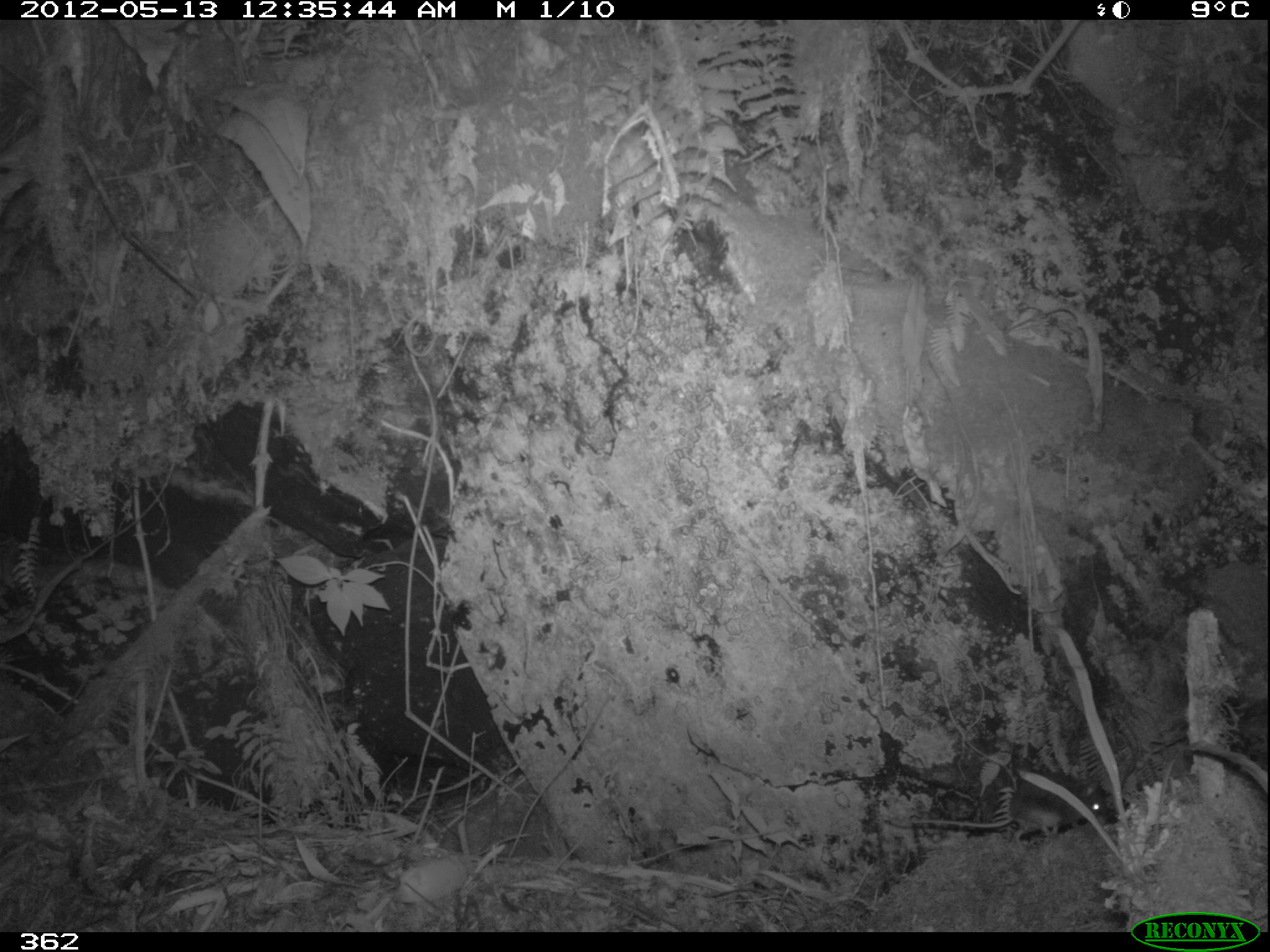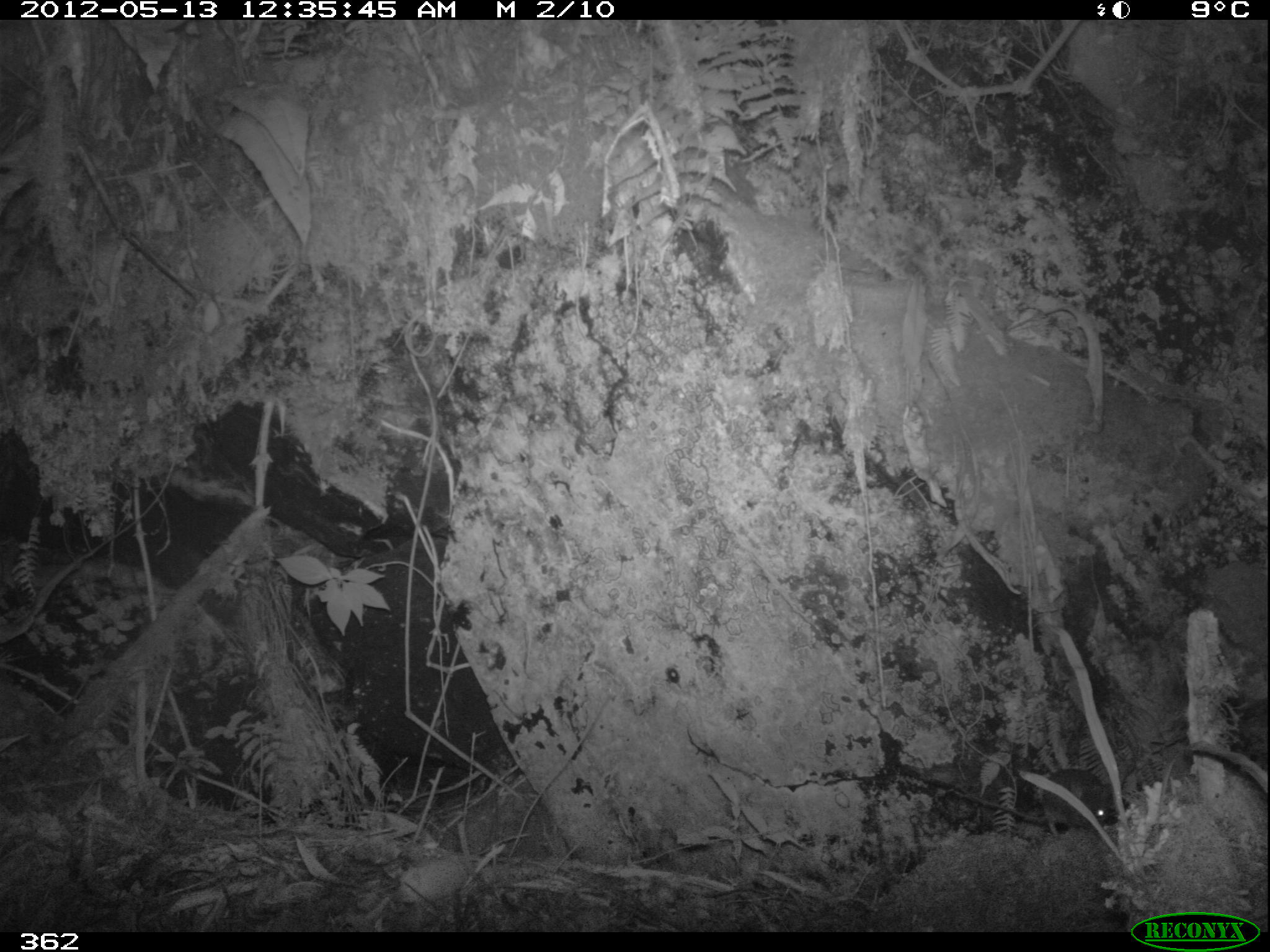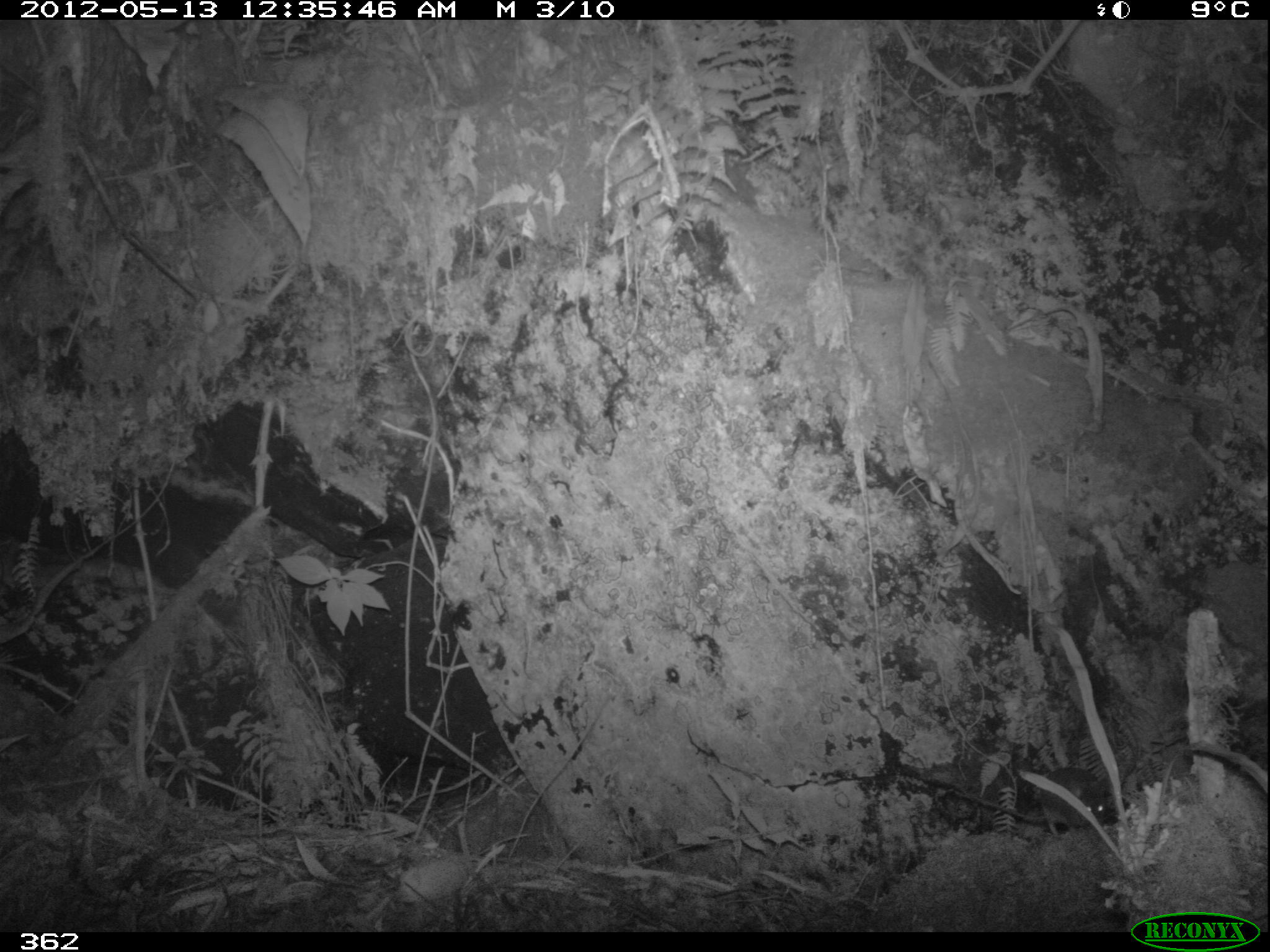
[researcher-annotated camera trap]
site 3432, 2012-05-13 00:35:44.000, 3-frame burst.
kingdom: Animalia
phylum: Chordata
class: Mammalia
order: Rodentia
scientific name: Rodentia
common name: rodents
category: unknown rodent